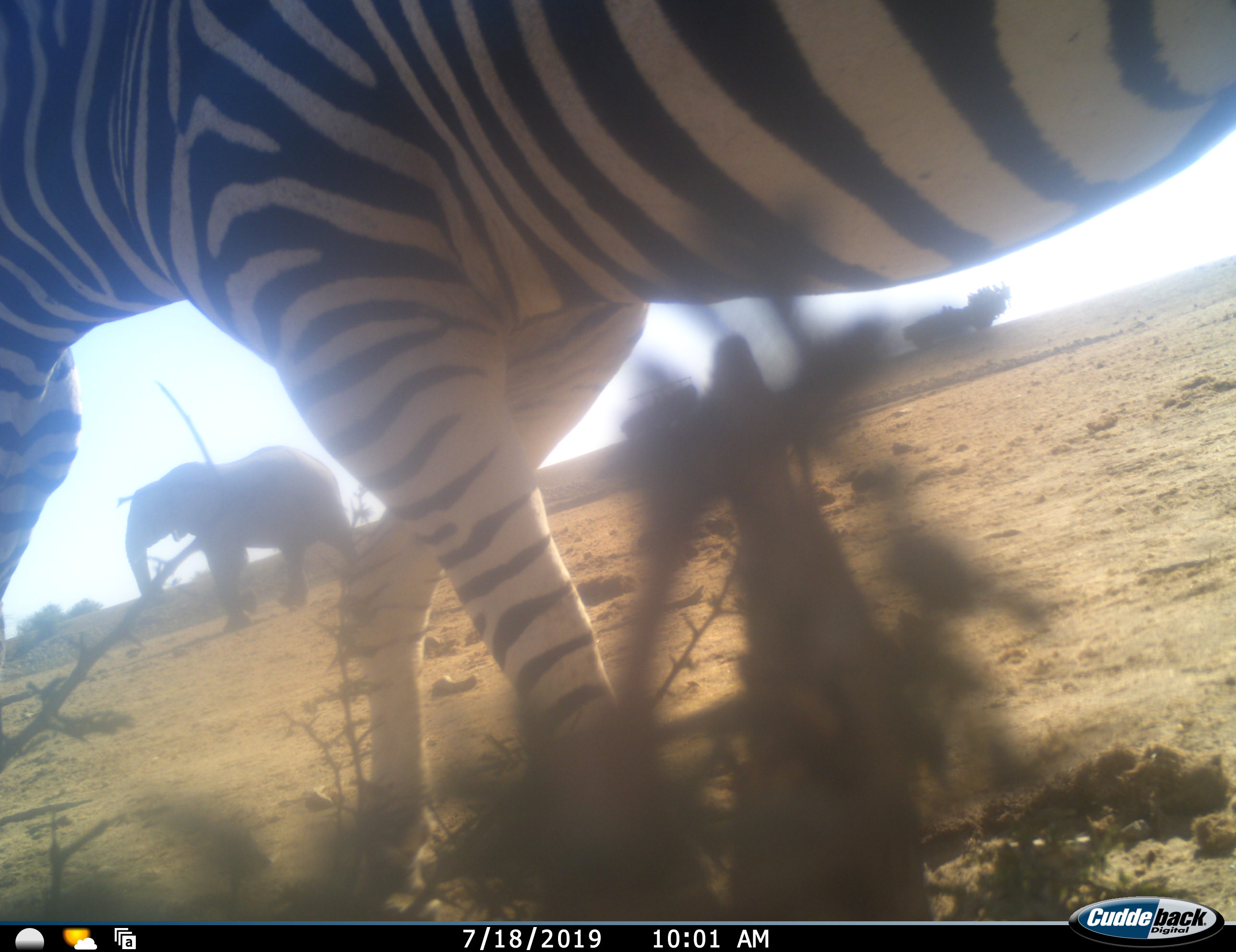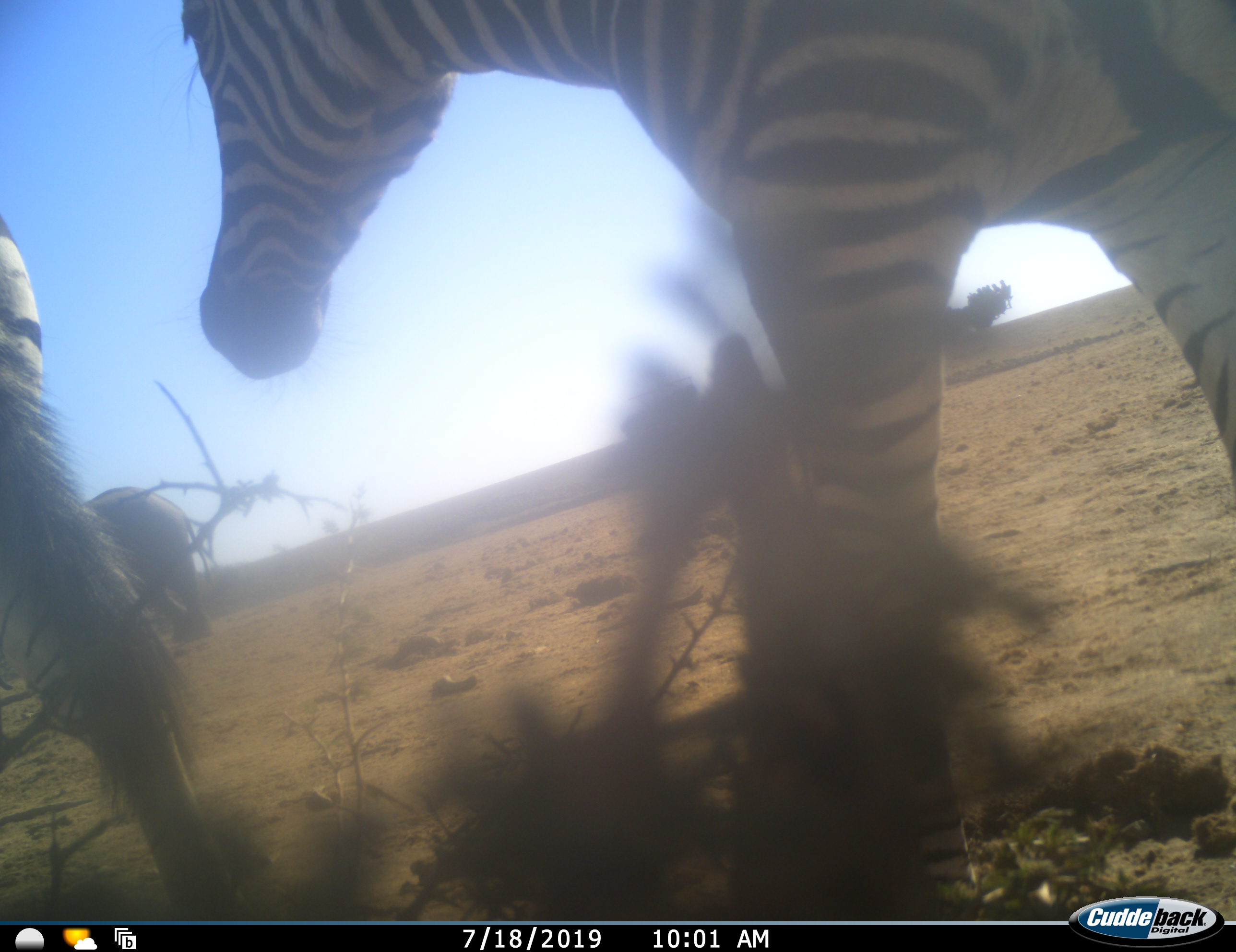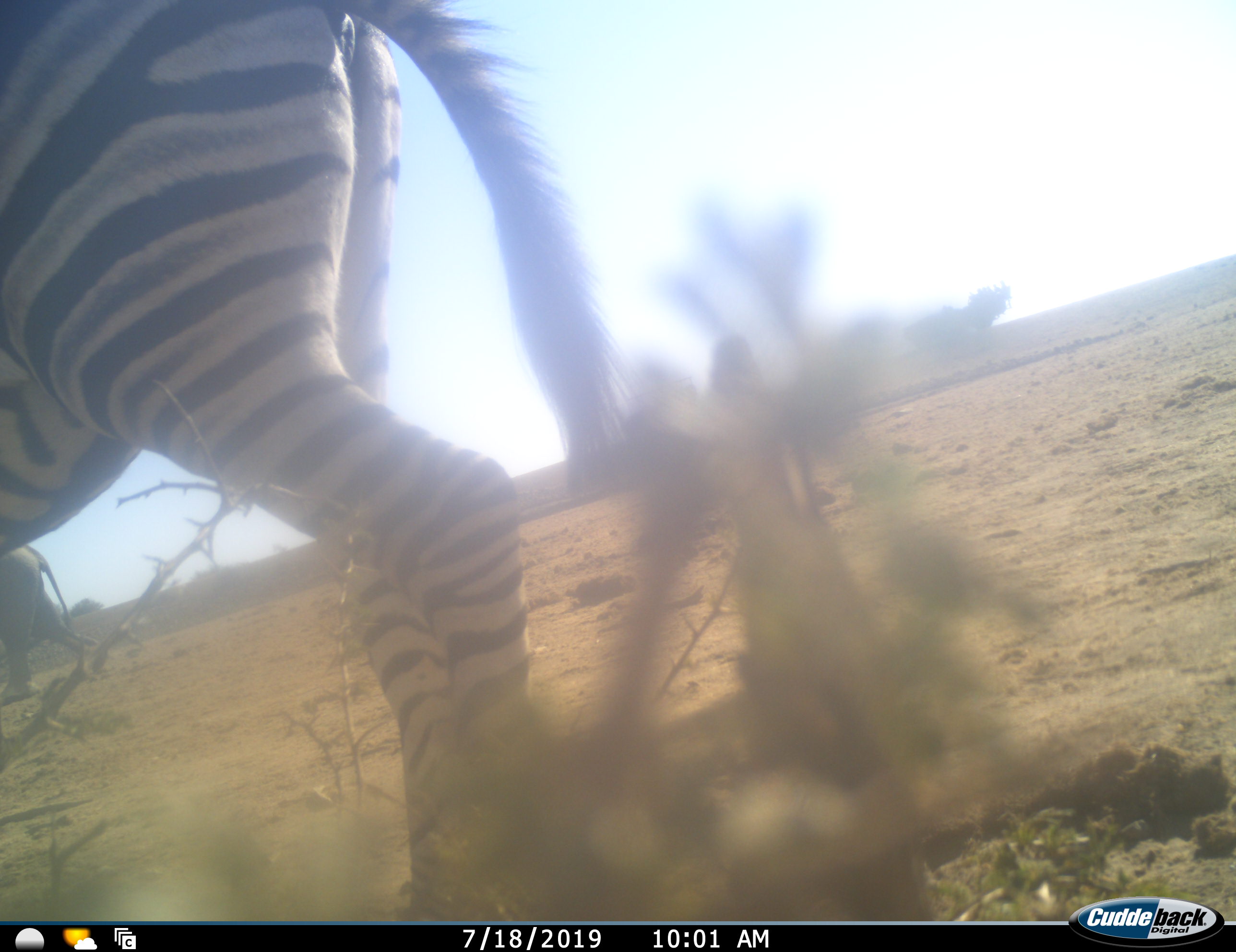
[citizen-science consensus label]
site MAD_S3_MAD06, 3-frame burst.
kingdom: Animalia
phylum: Chordata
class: Mammalia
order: Proboscidea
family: Elephantidae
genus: Loxodonta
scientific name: Loxodonta africana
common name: african bush elephant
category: elephant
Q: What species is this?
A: Elephant (african bush elephant) (Loxodonta africana).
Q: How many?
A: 1.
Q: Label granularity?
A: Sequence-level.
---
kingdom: Animalia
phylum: Chordata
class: Mammalia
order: Perissodactyla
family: Equidae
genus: Equus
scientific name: Equus quagga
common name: plains zebra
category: zebraplains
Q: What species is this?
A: Zebraplains (plains zebra) (Equus quagga).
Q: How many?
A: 2.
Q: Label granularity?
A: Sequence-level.